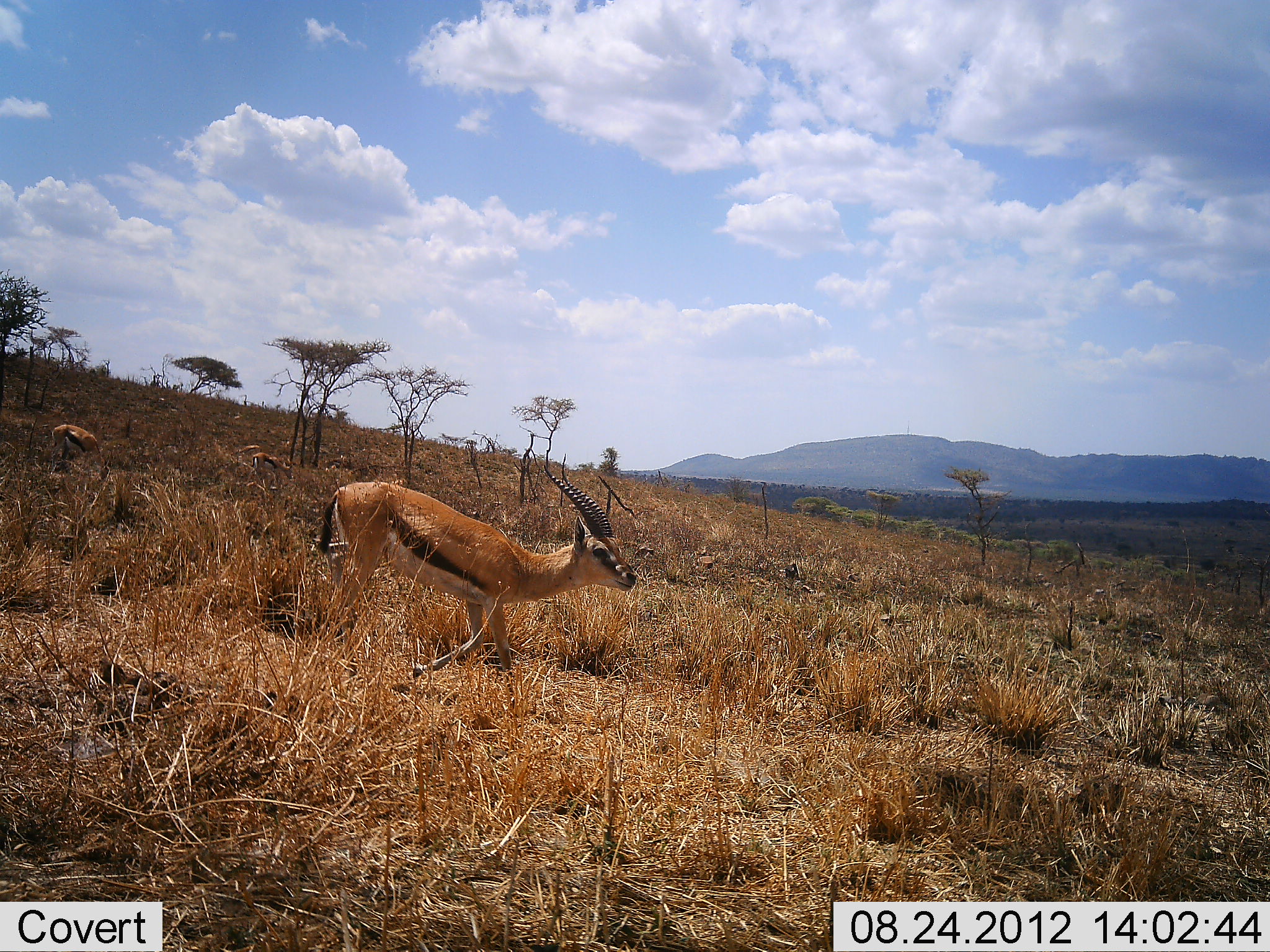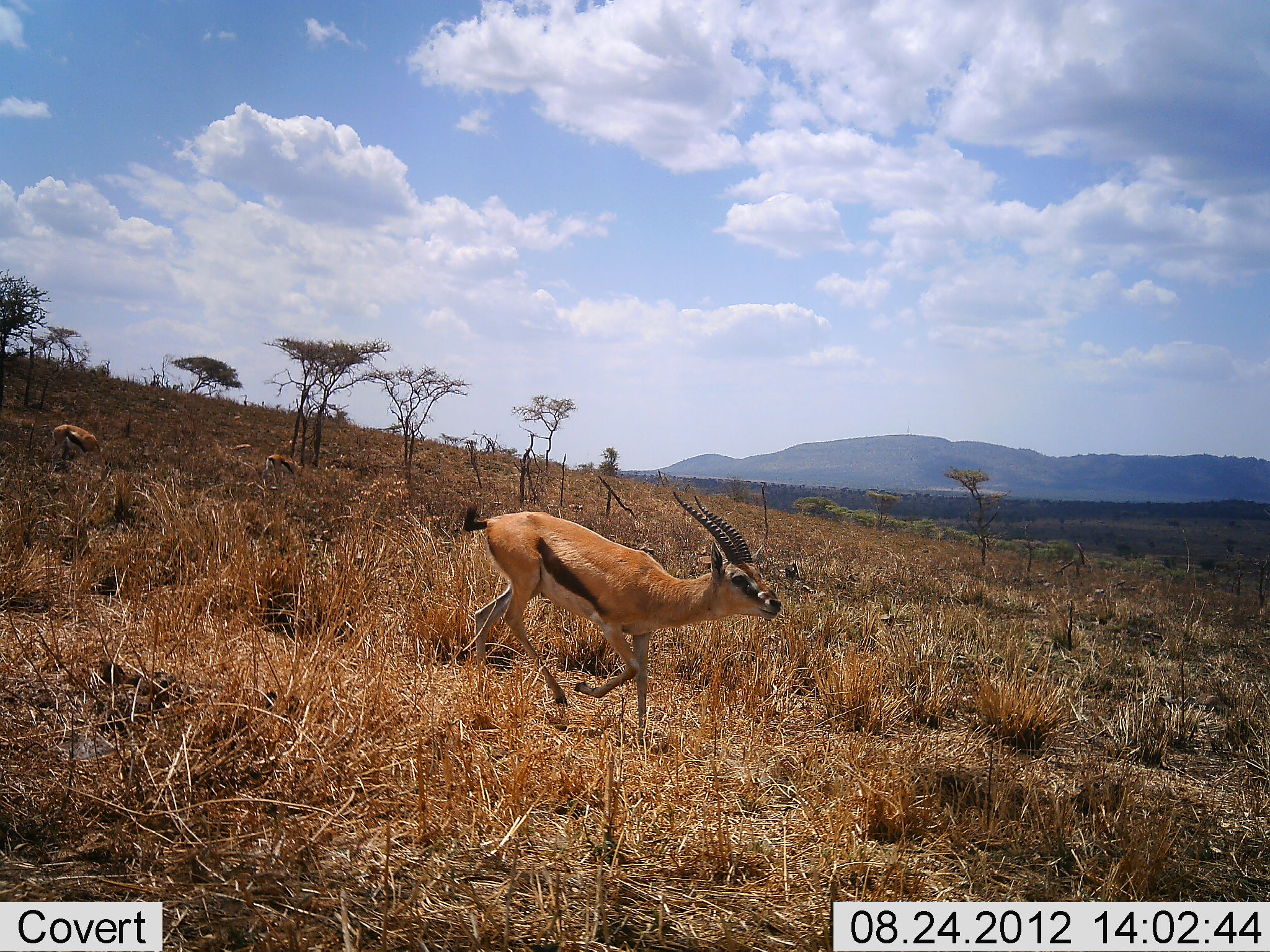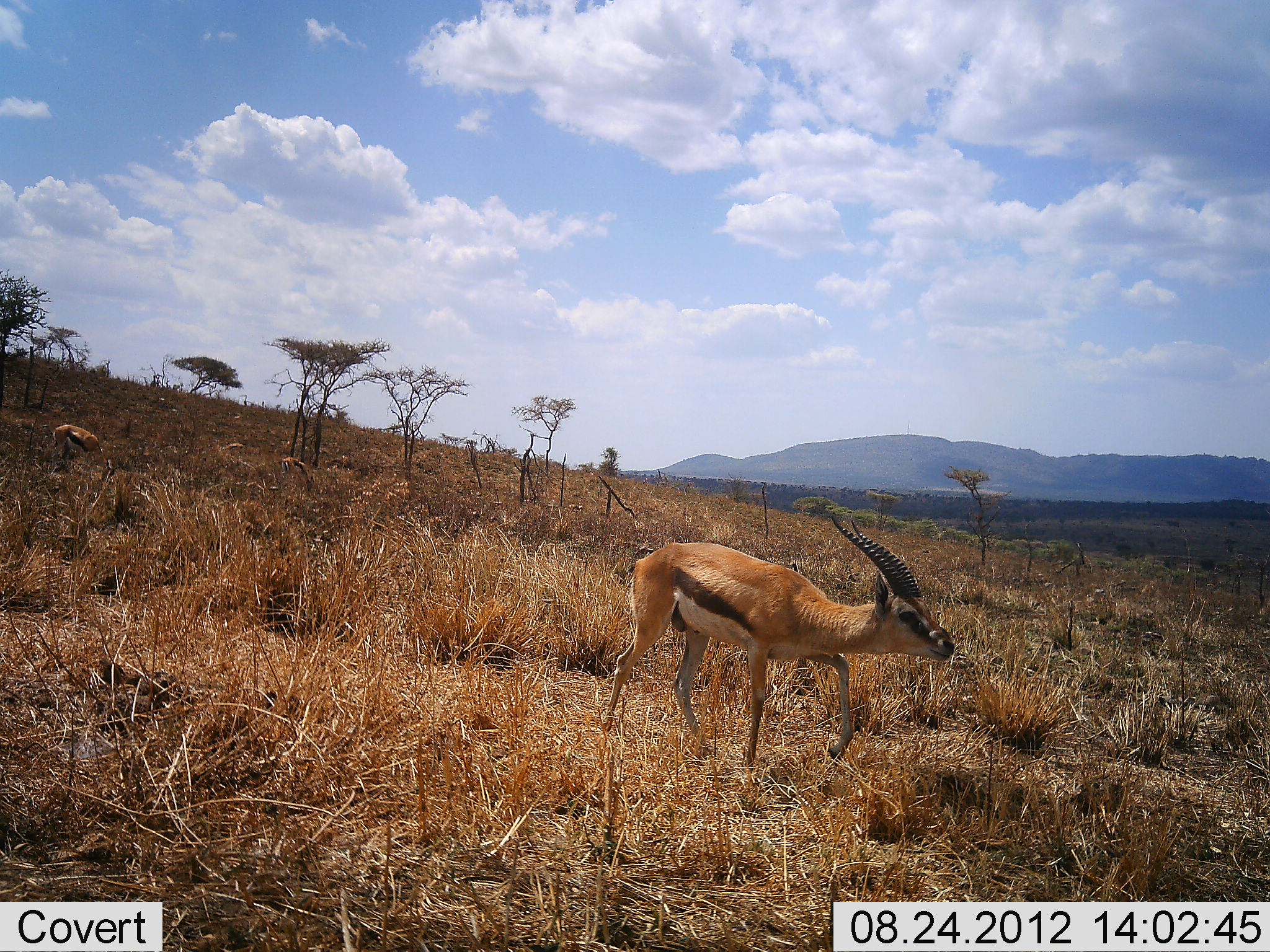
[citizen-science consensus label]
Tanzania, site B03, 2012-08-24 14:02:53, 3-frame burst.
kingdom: Animalia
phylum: Chordata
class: Mammalia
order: Artiodactyla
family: Bovidae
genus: Eudorcas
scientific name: Eudorcas thomsonii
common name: thomson's gazelle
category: gazellethomsons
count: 3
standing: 10%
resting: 0%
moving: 100%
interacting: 0%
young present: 0%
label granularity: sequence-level